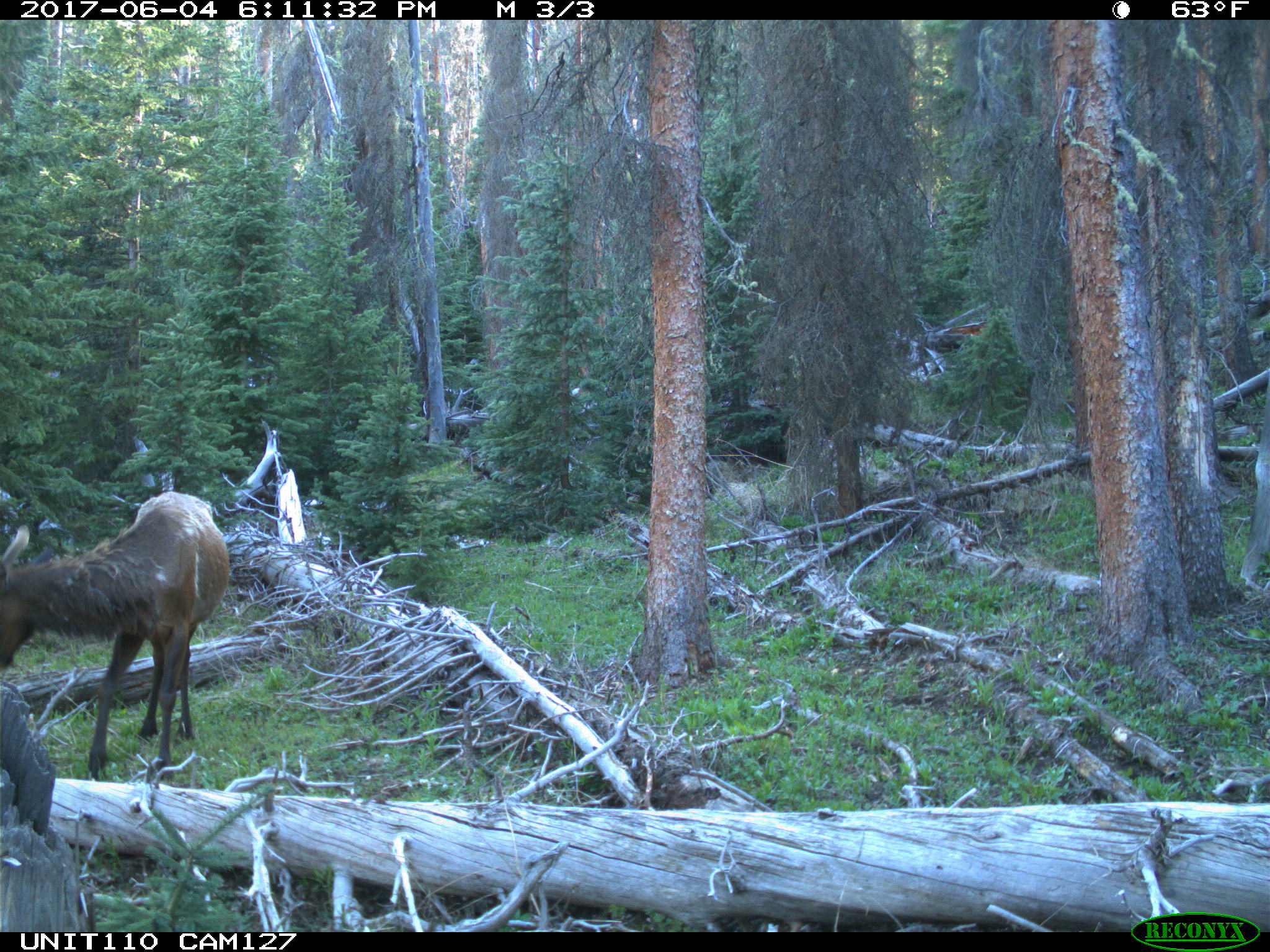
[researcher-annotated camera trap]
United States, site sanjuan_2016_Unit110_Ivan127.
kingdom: Animalia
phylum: Chordata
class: Mammalia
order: Artiodactyla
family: Cervidae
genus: Cervus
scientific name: Cervus elaphus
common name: red deer